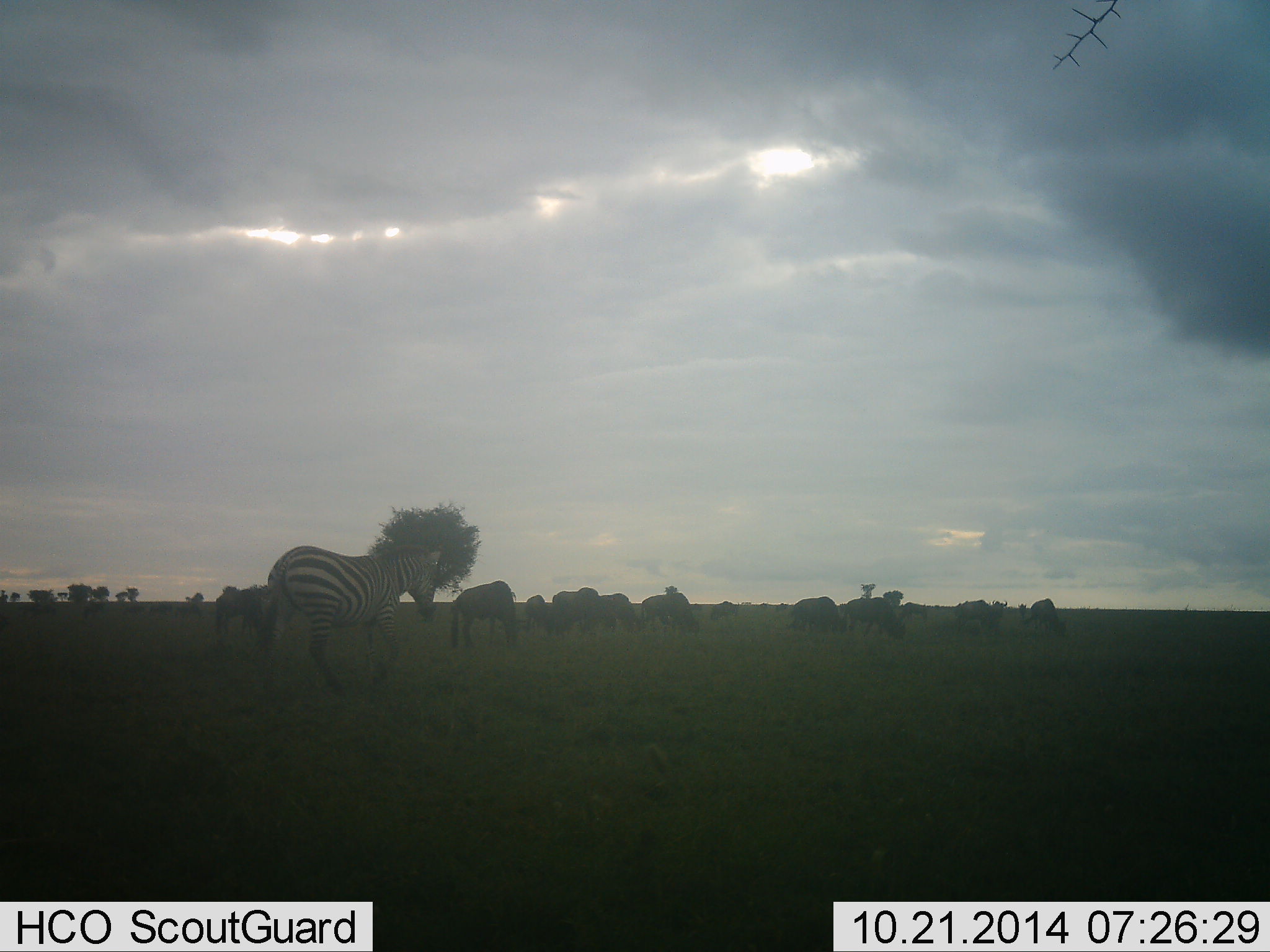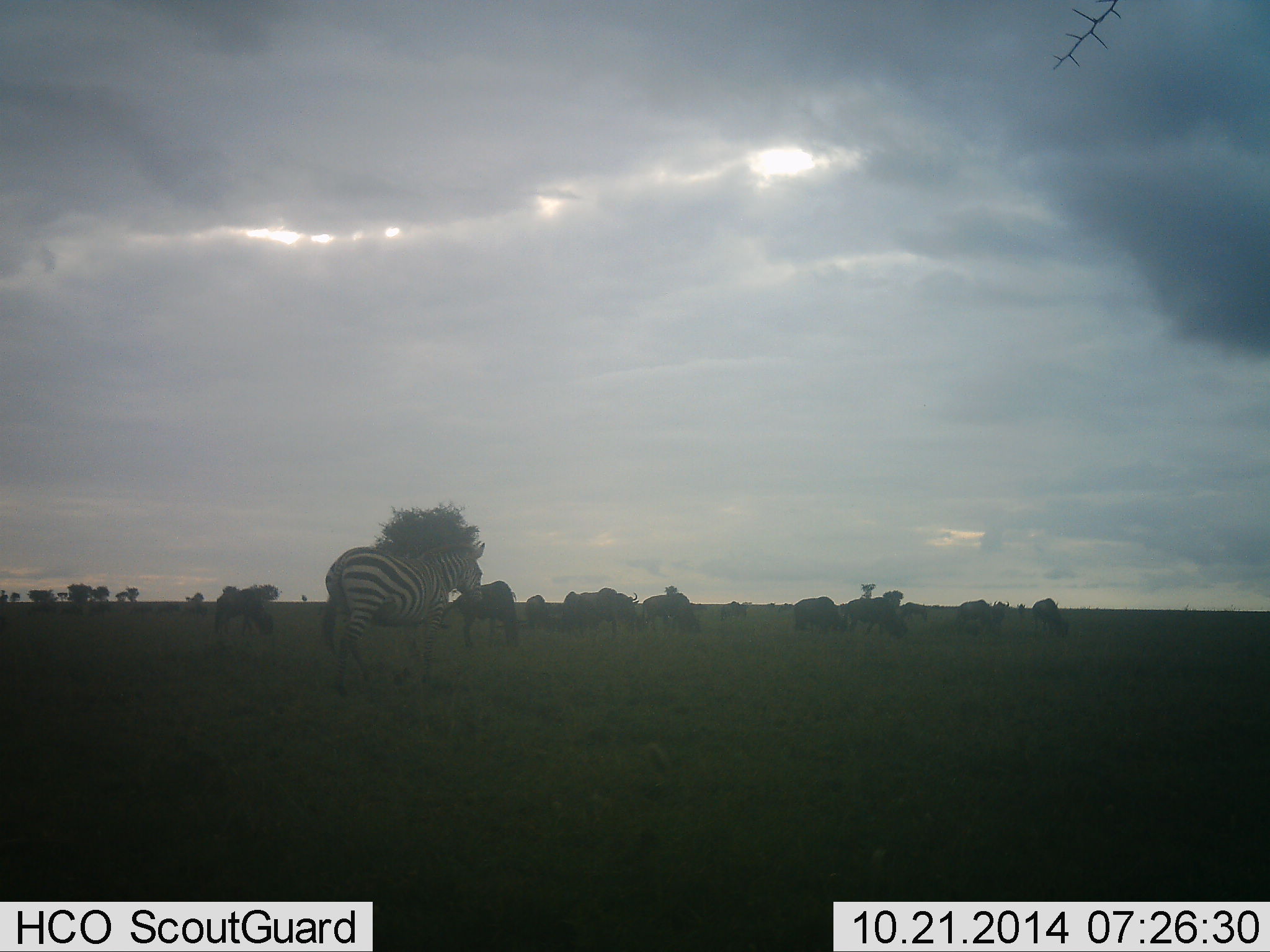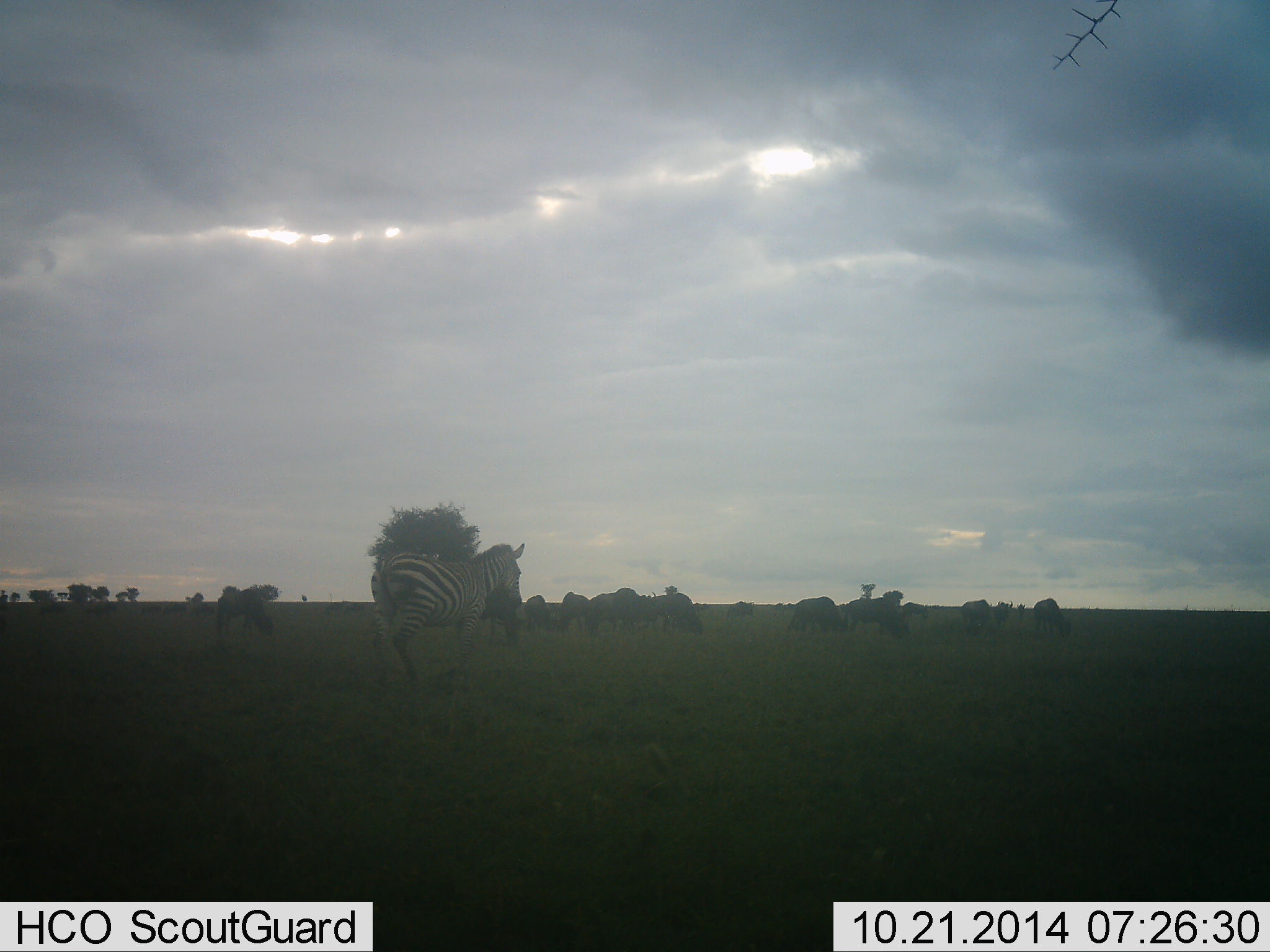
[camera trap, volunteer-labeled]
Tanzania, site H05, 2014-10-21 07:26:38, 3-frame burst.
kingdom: Animalia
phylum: Chordata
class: Mammalia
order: Perissodactyla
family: Equidae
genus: Equus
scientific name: Equus quagga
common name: plains zebra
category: zebra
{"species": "zebra (plains zebra) (Equus quagga)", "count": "1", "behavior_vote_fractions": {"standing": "20%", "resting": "0%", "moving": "80%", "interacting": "0%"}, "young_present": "0%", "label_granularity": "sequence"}